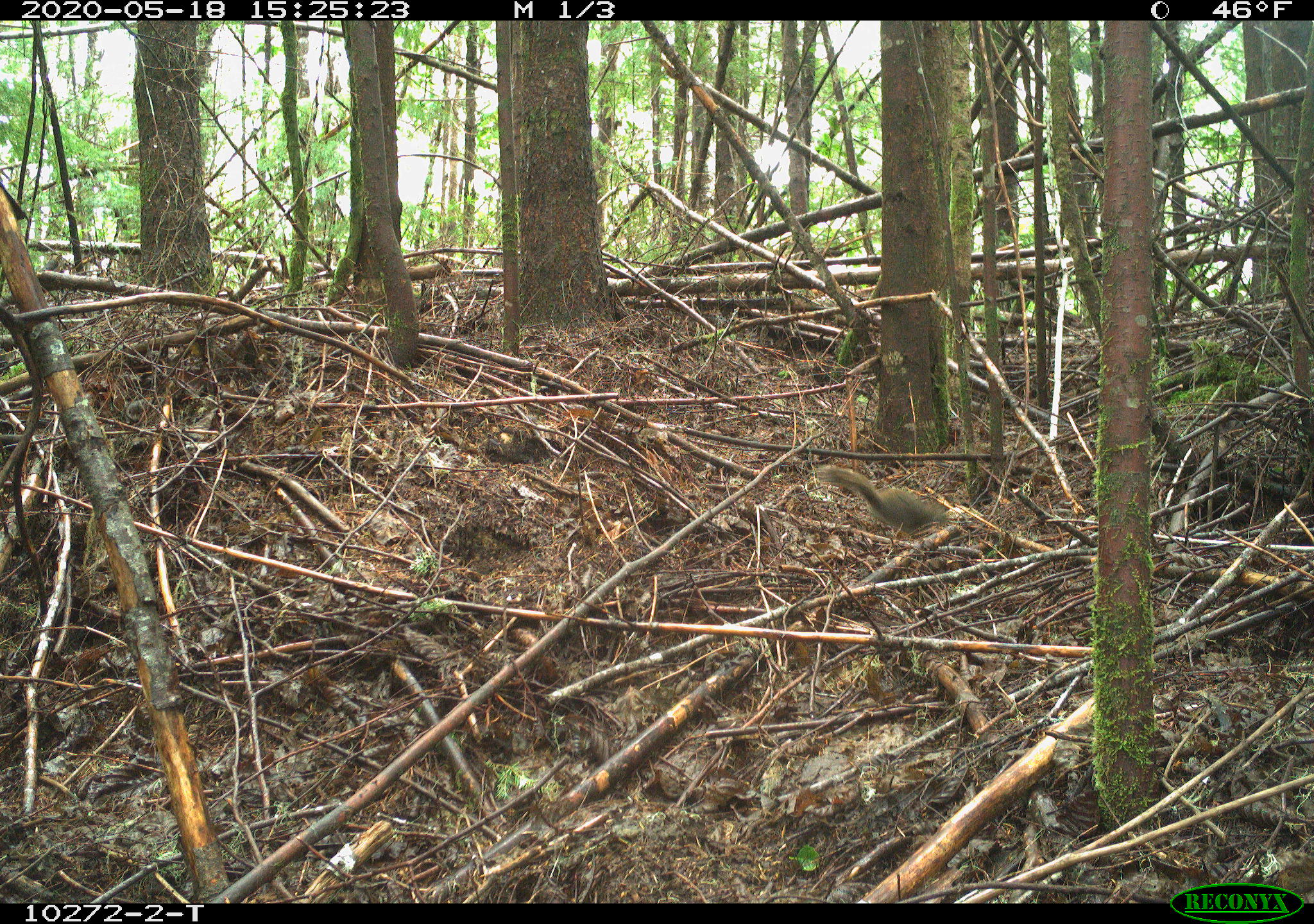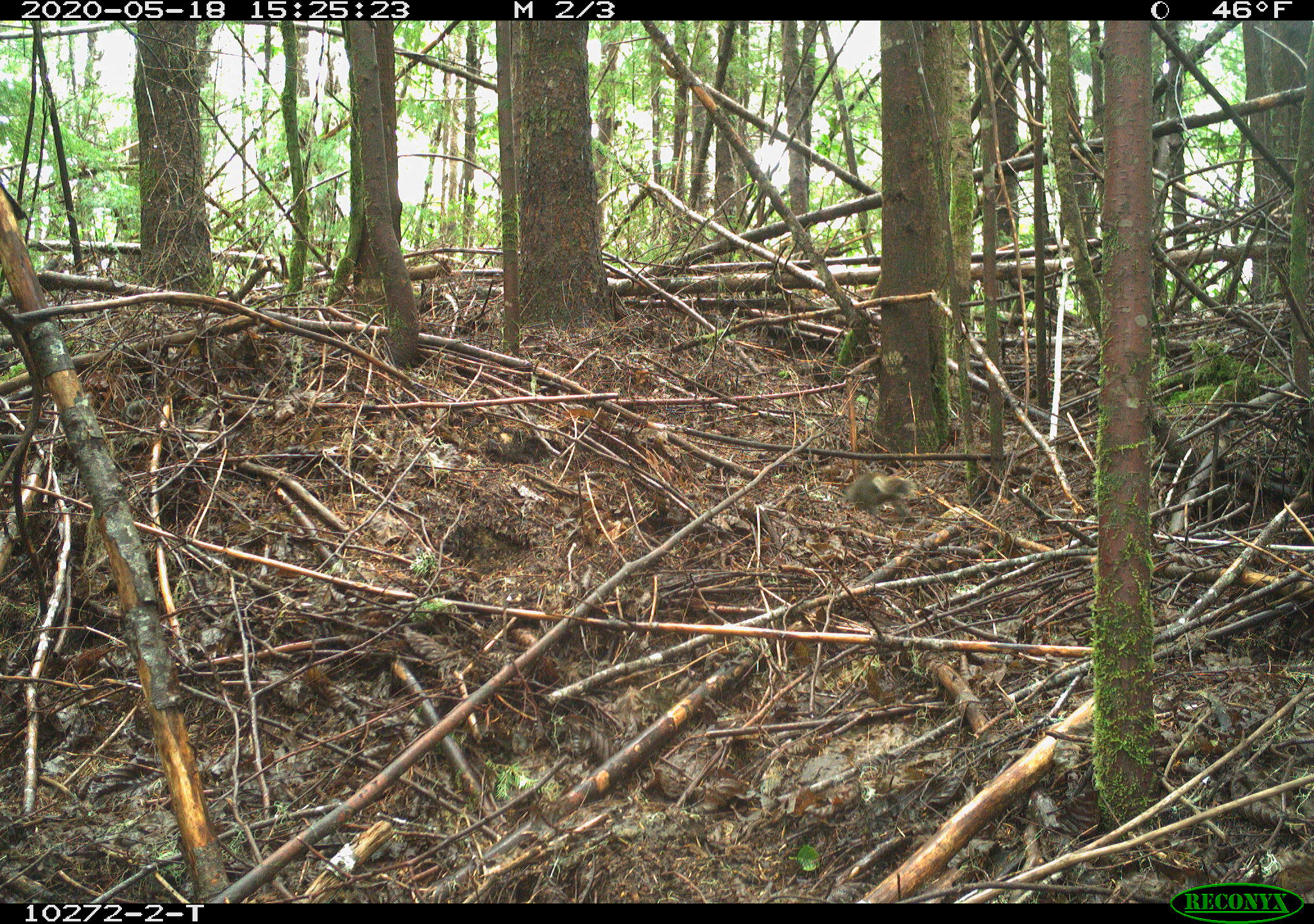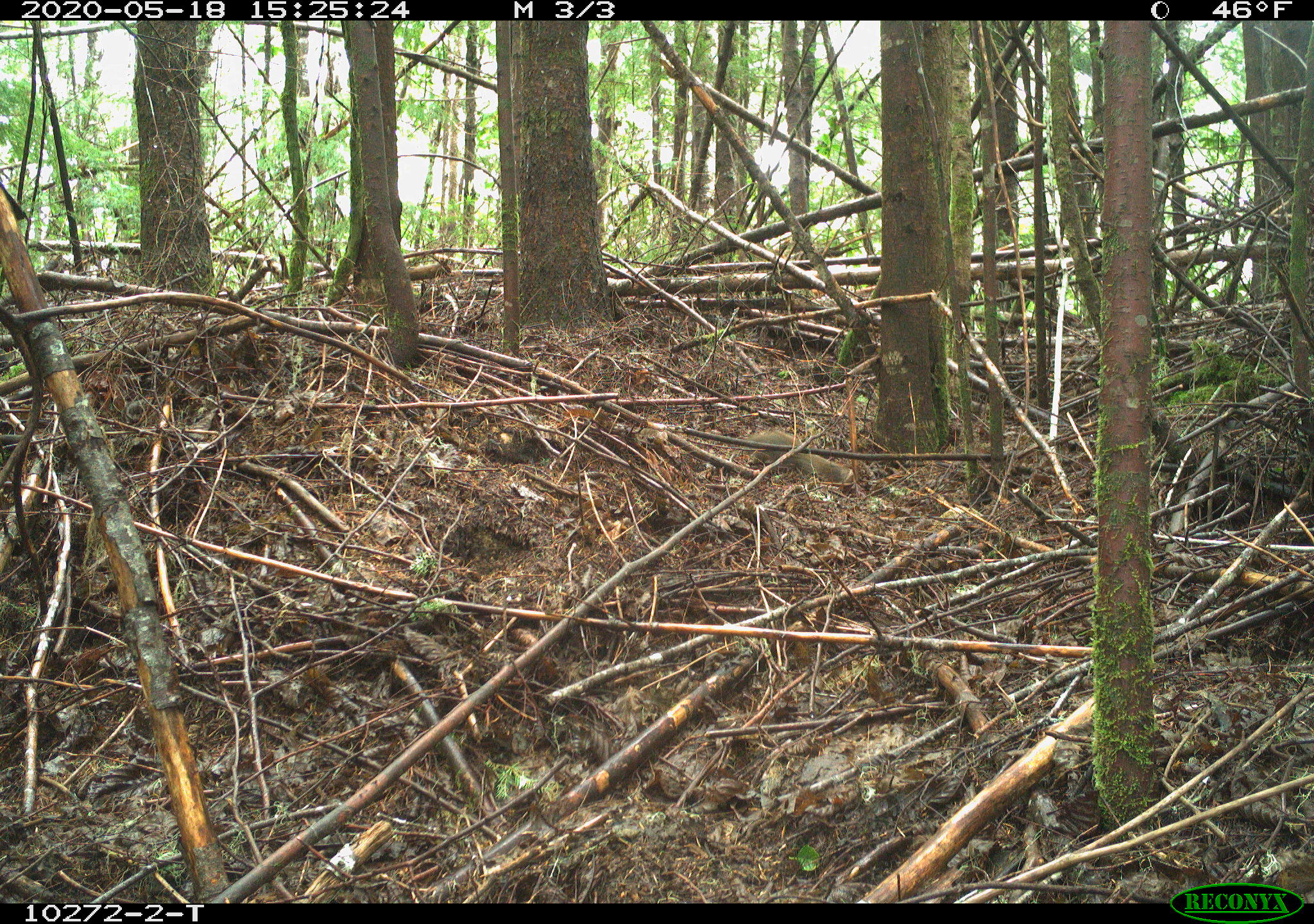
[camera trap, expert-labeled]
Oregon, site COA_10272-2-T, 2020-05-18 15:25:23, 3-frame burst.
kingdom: Animalia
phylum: Chordata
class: Mammalia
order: Rodentia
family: Sciuridae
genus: Tamiasciurus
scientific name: Tamiasciurus douglasii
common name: douglas squirrel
Douglas squirrel (Tamiasciurus douglasii).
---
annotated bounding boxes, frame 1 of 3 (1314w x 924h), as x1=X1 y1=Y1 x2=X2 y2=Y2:
douglas squirrel: x1=817 y1=461 x2=955 y2=533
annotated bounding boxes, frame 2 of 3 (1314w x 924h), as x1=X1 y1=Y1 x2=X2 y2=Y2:
douglas squirrel: x1=842 y1=459 x2=907 y2=516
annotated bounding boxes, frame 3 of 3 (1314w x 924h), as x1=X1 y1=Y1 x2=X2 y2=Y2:
douglas squirrel: x1=750 y1=426 x2=859 y2=490